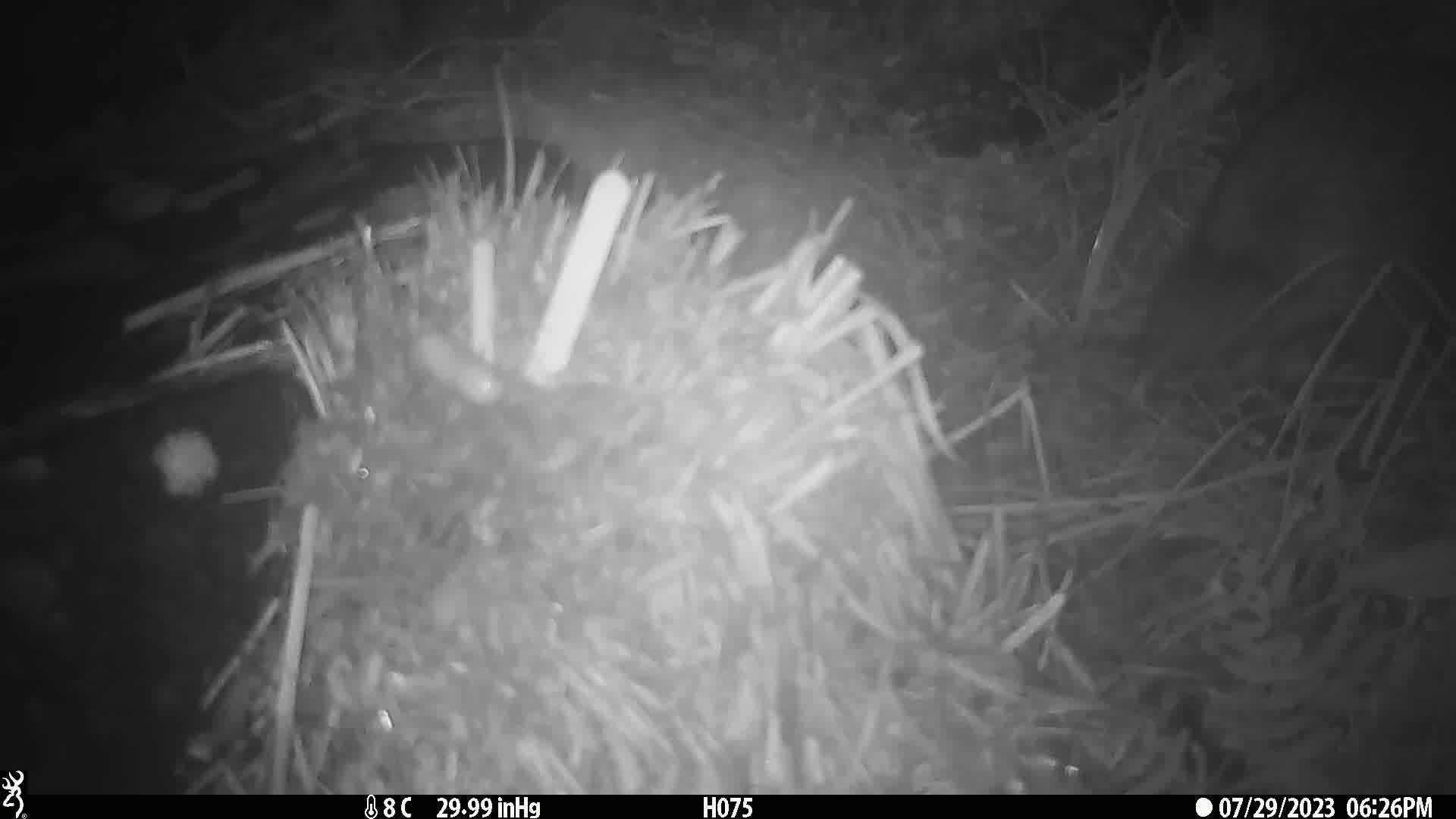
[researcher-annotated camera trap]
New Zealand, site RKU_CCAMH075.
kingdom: Animalia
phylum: Chordata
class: Aves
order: Apterygiformes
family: Apterygidae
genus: Apteryx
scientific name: Apteryx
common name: kiwi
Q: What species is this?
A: Kiwi (Apteryx).